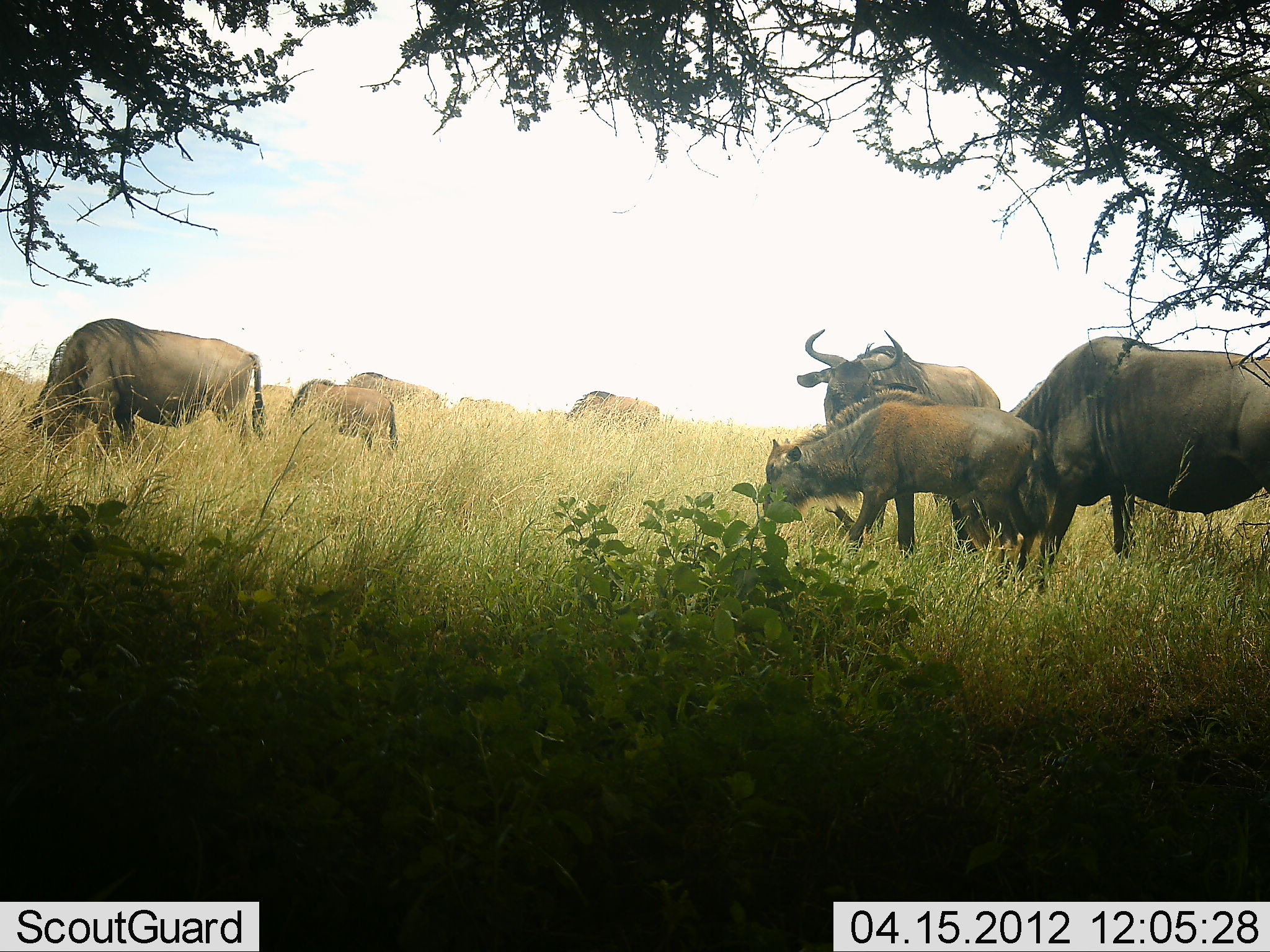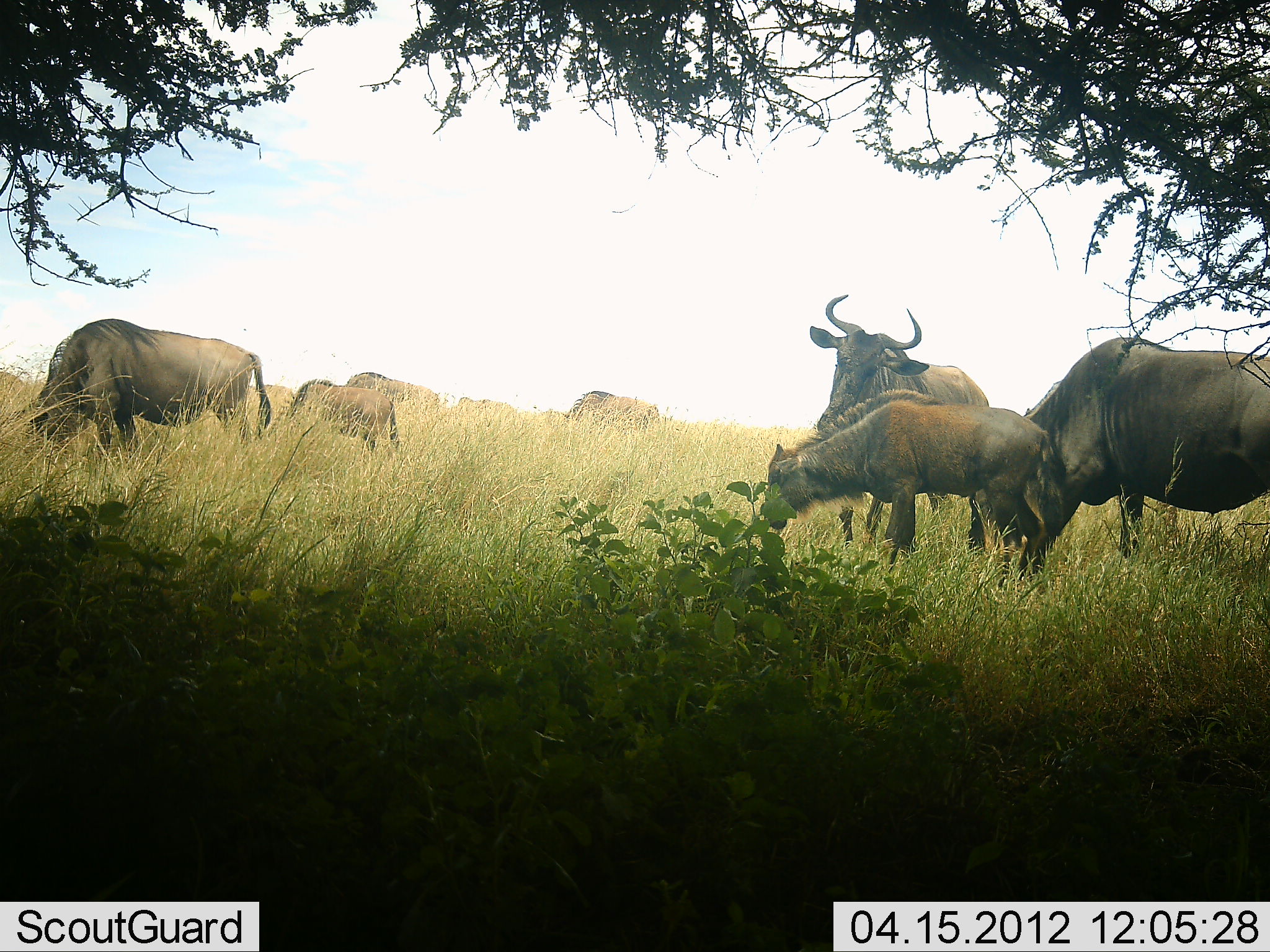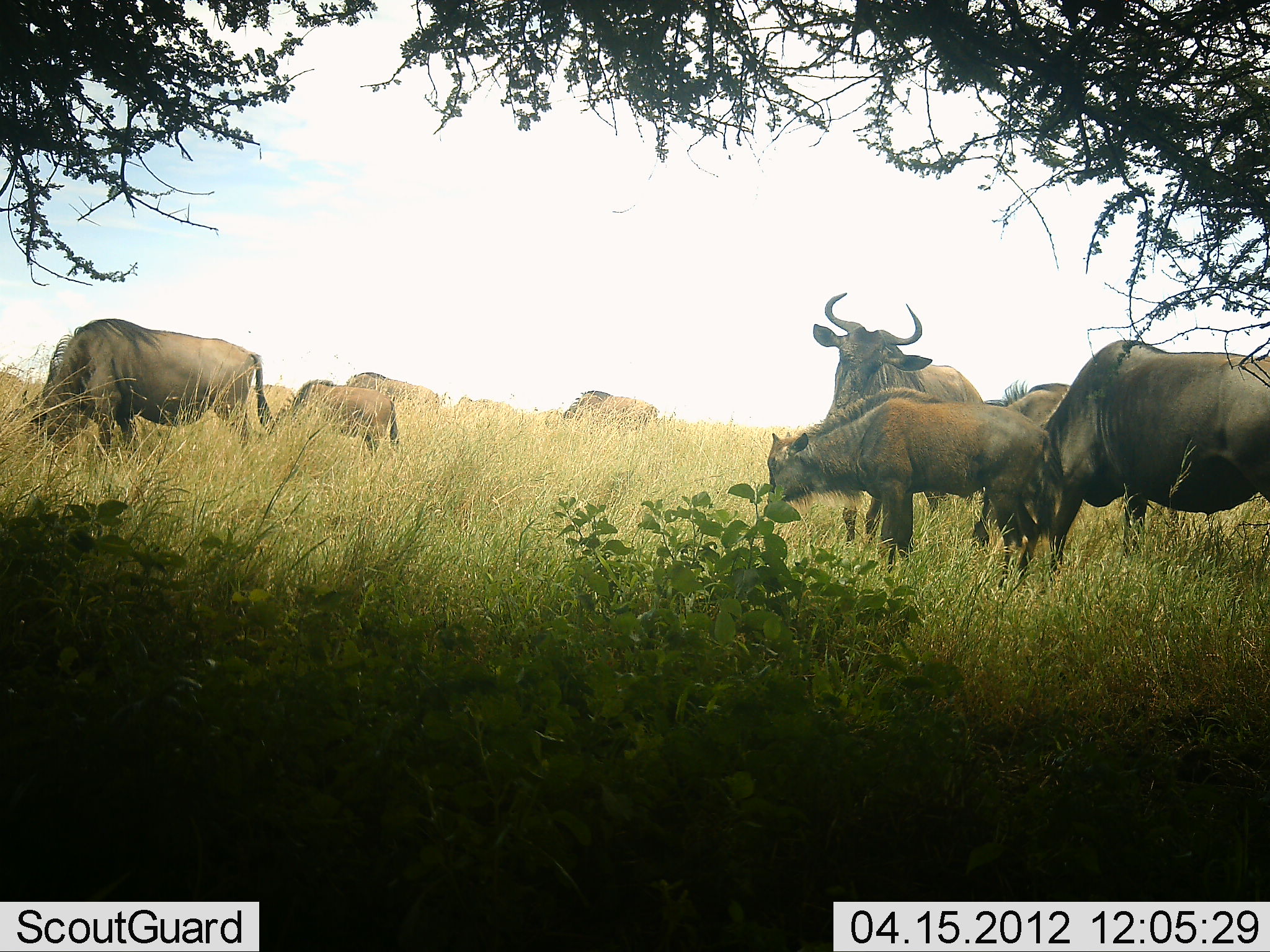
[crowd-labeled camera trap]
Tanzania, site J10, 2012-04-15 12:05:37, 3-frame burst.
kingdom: Animalia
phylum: Chordata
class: Mammalia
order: Artiodactyla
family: Bovidae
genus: Connochaetes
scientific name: Connochaetes taurinus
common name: blue wildebeest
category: wildebeest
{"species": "wildebeest (blue wildebeest) (Connochaetes taurinus)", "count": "8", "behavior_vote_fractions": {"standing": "57%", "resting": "0%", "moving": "10%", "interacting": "13%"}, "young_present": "53%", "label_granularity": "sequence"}